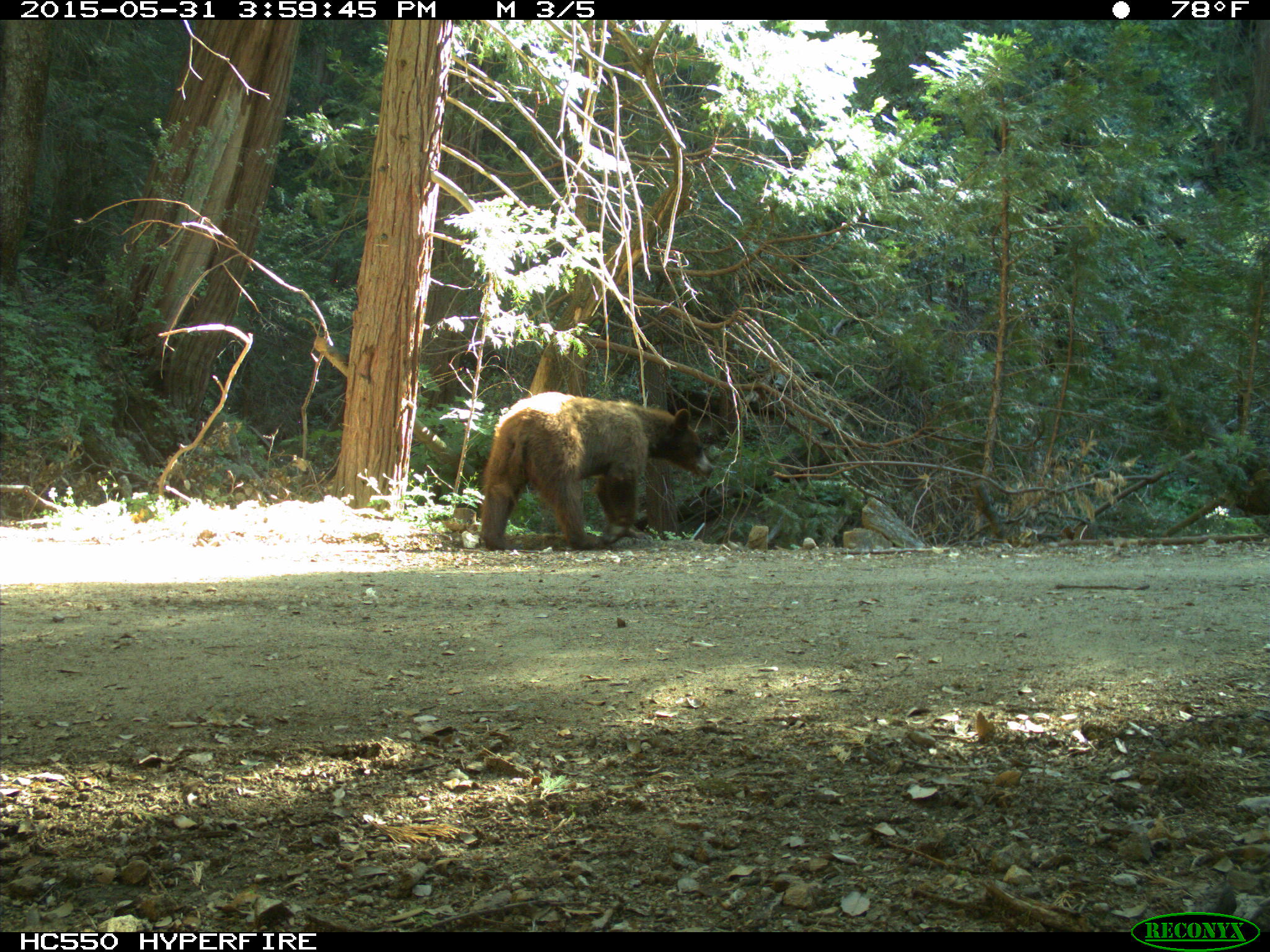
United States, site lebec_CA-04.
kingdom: Animalia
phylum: Chordata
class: Mammalia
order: Carnivora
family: Ursidae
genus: Ursus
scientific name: Ursus americanus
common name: american black bear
Ursus americanus (american black bear).